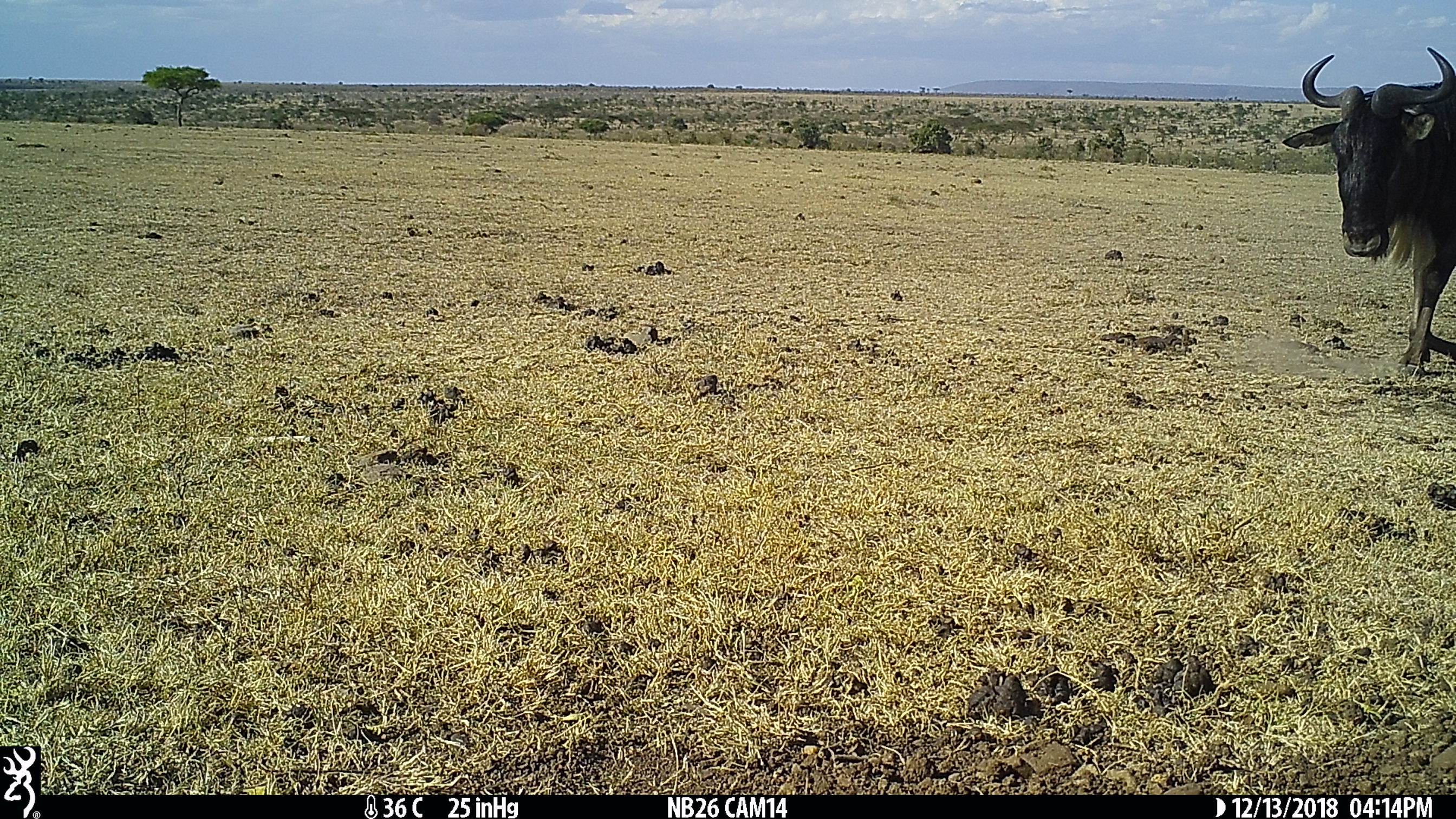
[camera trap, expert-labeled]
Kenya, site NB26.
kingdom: Animalia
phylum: Chordata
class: Mammalia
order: Artiodactyla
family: Bovidae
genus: Connochaetes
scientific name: Connochaetes taurinus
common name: blue wildebeest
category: wildebeest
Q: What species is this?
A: Wildebeest (blue wildebeest) (Connochaetes taurinus).